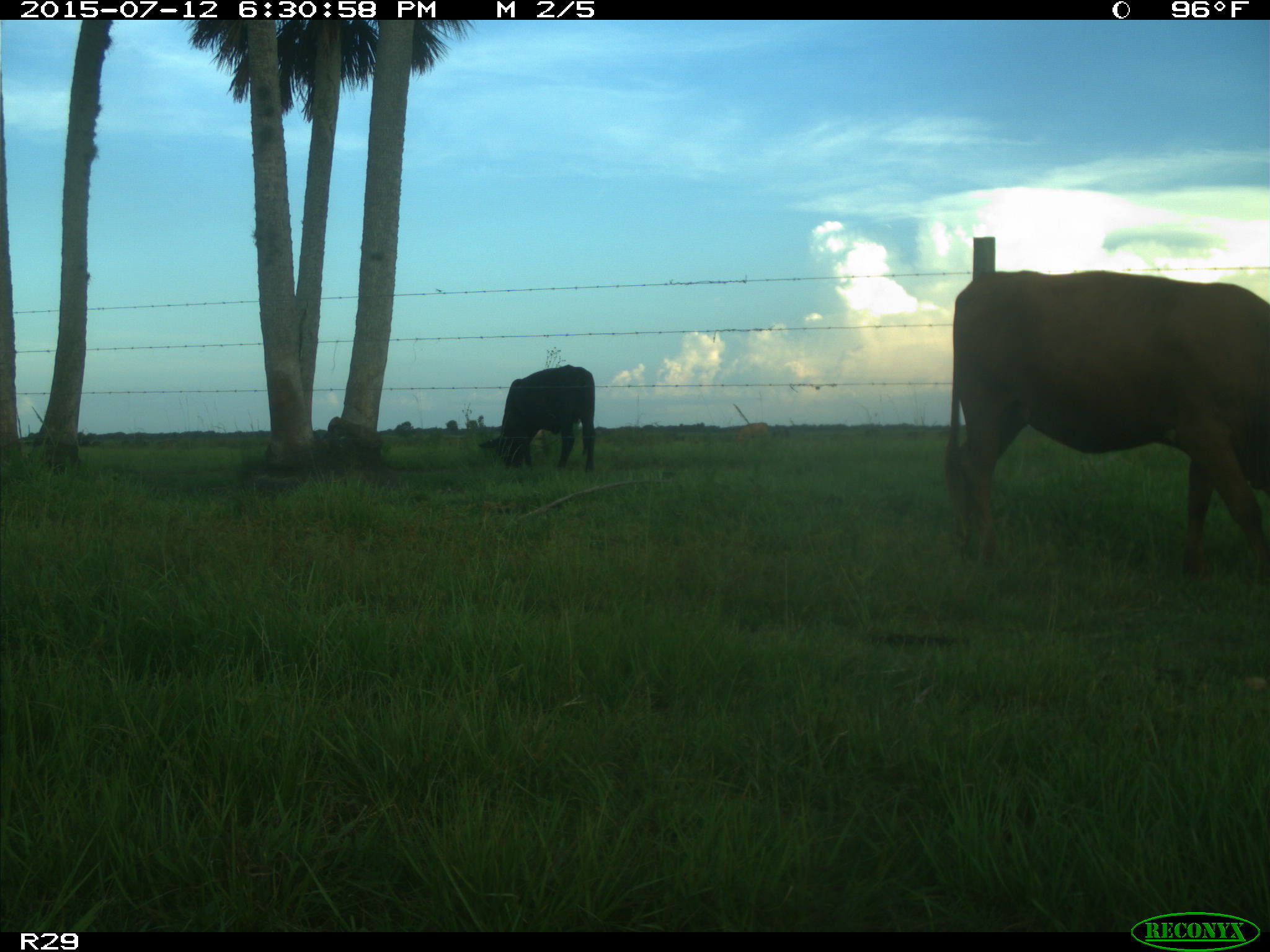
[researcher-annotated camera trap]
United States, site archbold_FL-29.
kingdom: Animalia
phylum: Chordata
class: Mammalia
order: Artiodactyla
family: Bovidae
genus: Bos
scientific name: Bos taurus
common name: domestic cow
Bos taurus (domestic cow).